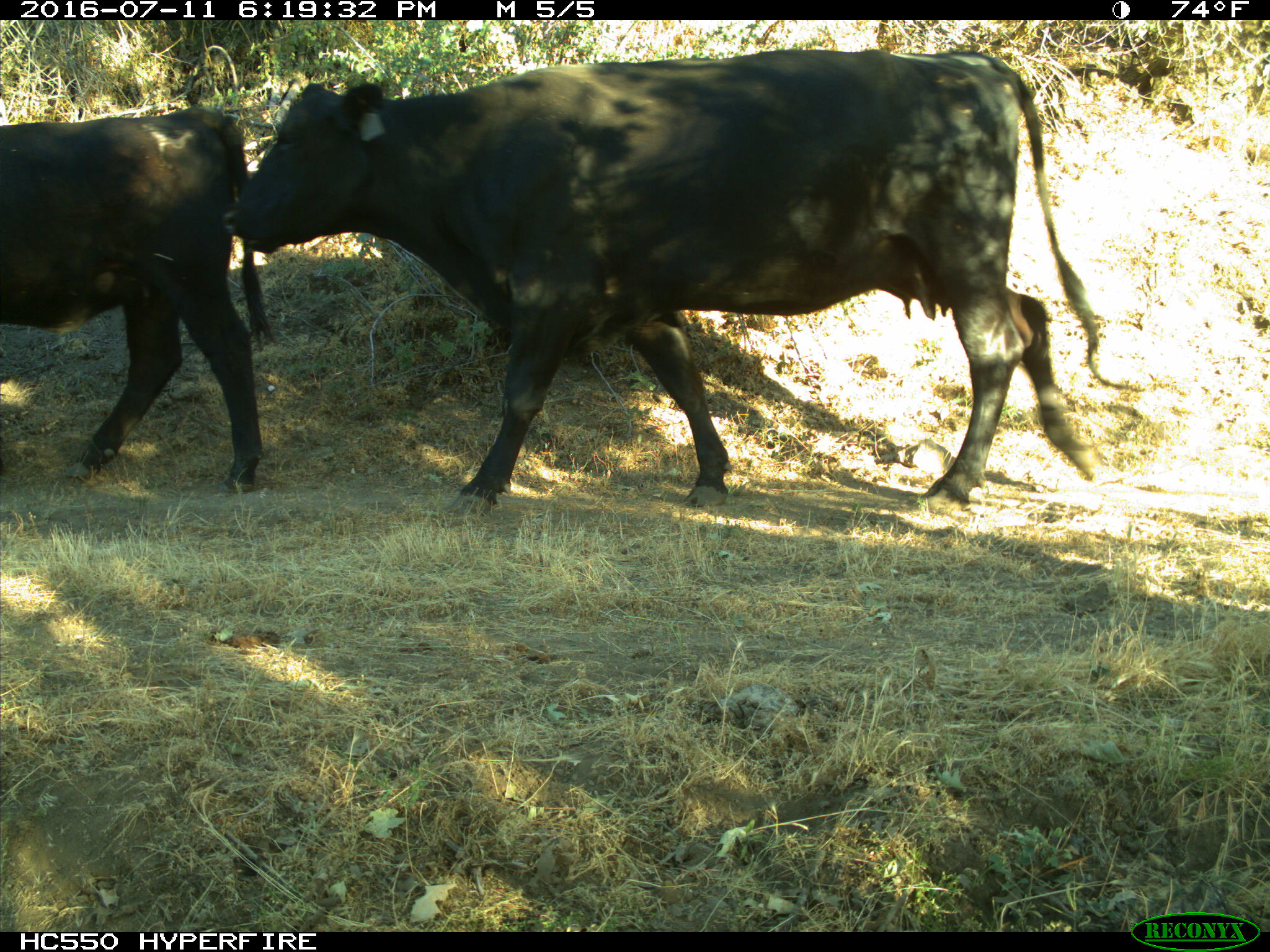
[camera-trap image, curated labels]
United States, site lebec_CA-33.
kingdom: Animalia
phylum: Chordata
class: Mammalia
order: Artiodactyla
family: Bovidae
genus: Bos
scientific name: Bos taurus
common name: domestic cow